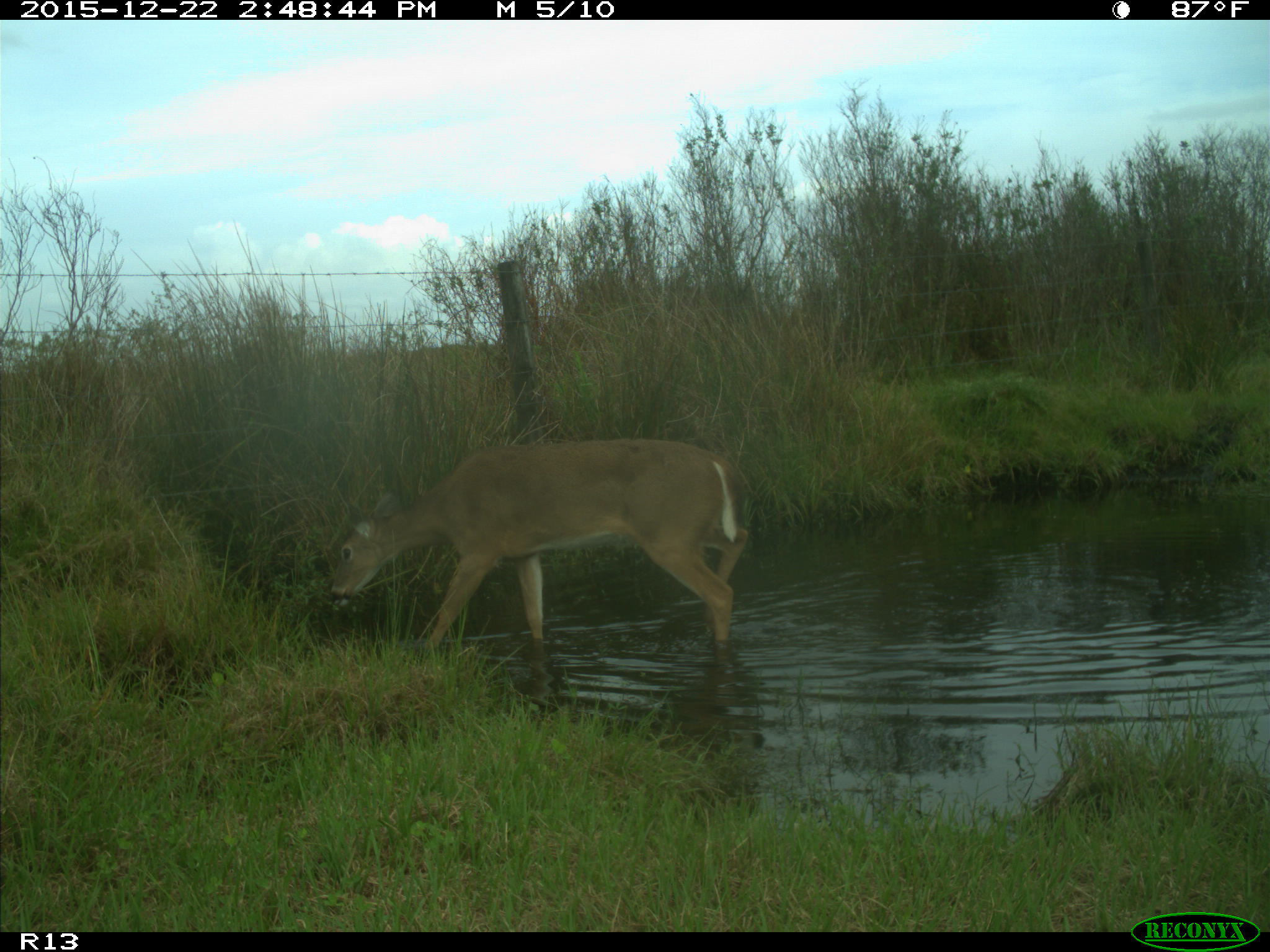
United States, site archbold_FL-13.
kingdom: Animalia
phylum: Chordata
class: Mammalia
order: Artiodactyla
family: Cervidae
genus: Odocoileus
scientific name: Odocoileus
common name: deer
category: unidentified deer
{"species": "unidentified deer (deer) (Odocoileus)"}